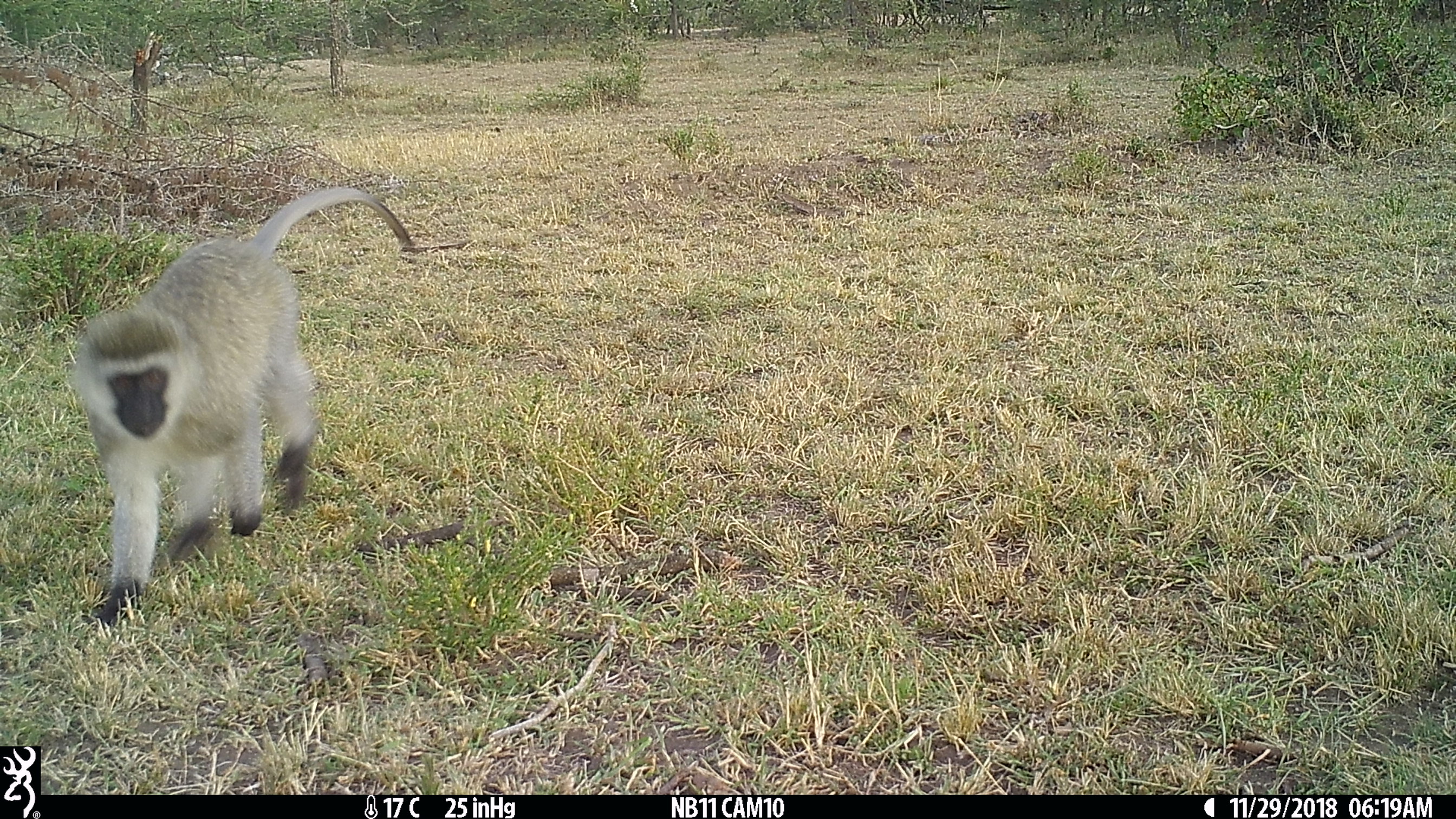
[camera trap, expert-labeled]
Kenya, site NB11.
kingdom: Animalia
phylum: Chordata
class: Mammalia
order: Primates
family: Cercopithecidae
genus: Chlorocebus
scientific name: Chlorocebus pygerythrus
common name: vervet monkey